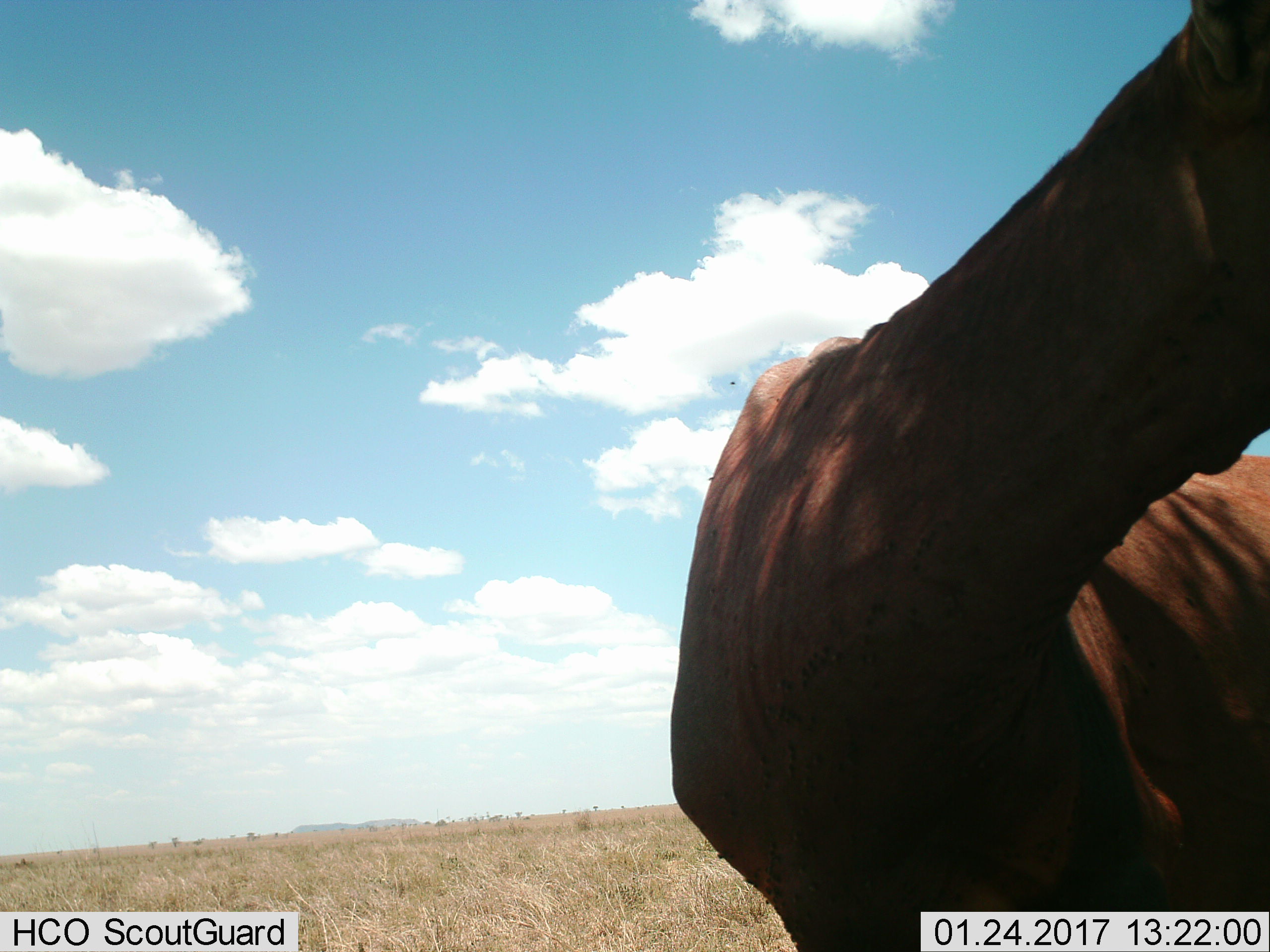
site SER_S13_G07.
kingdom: Animalia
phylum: Chordata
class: Mammalia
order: Artiodactyla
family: Bovidae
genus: Damaliscus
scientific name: Damaliscus lunatus jimela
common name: topi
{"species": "topi (Damaliscus lunatus jimela)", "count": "1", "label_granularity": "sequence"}